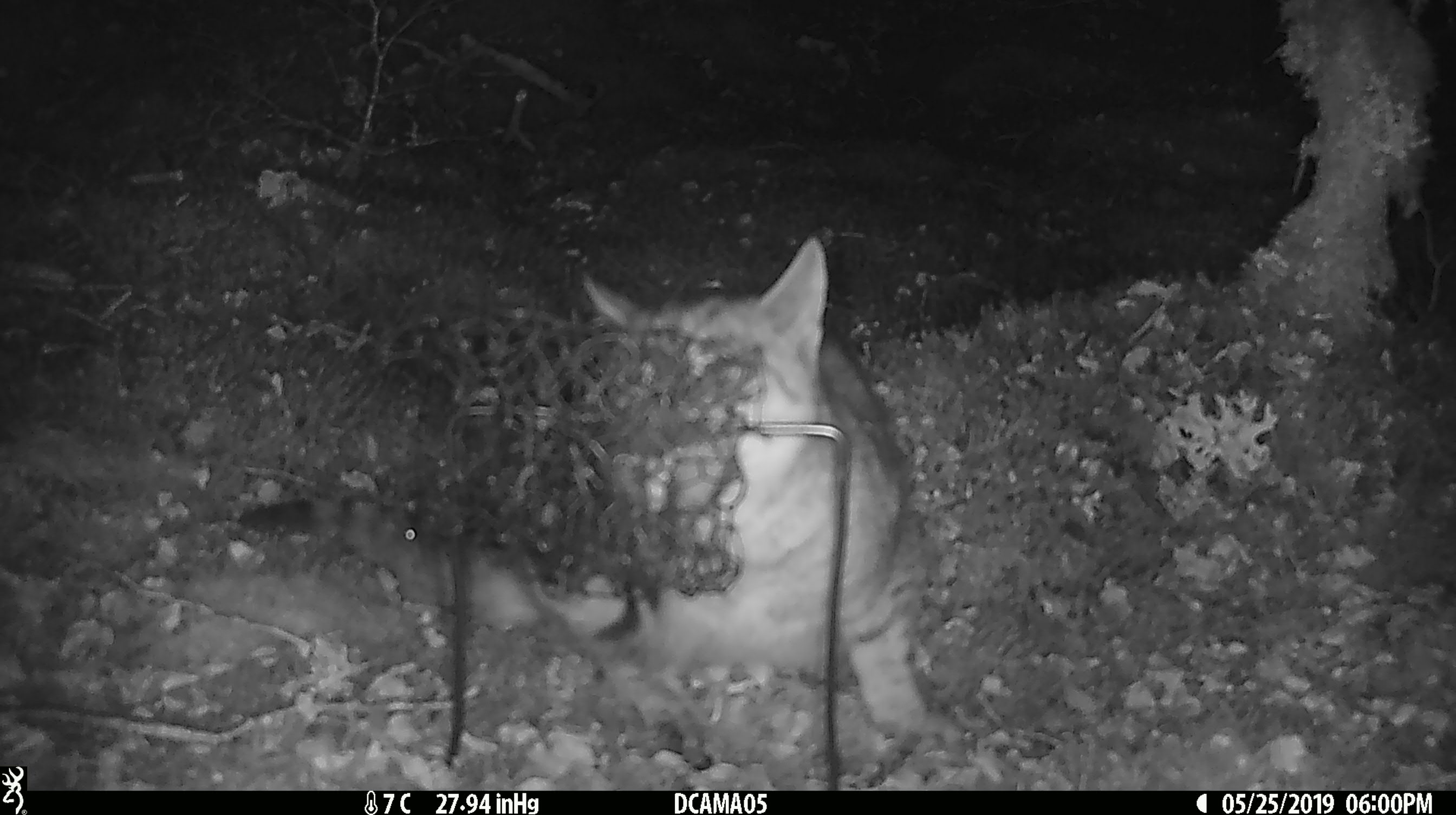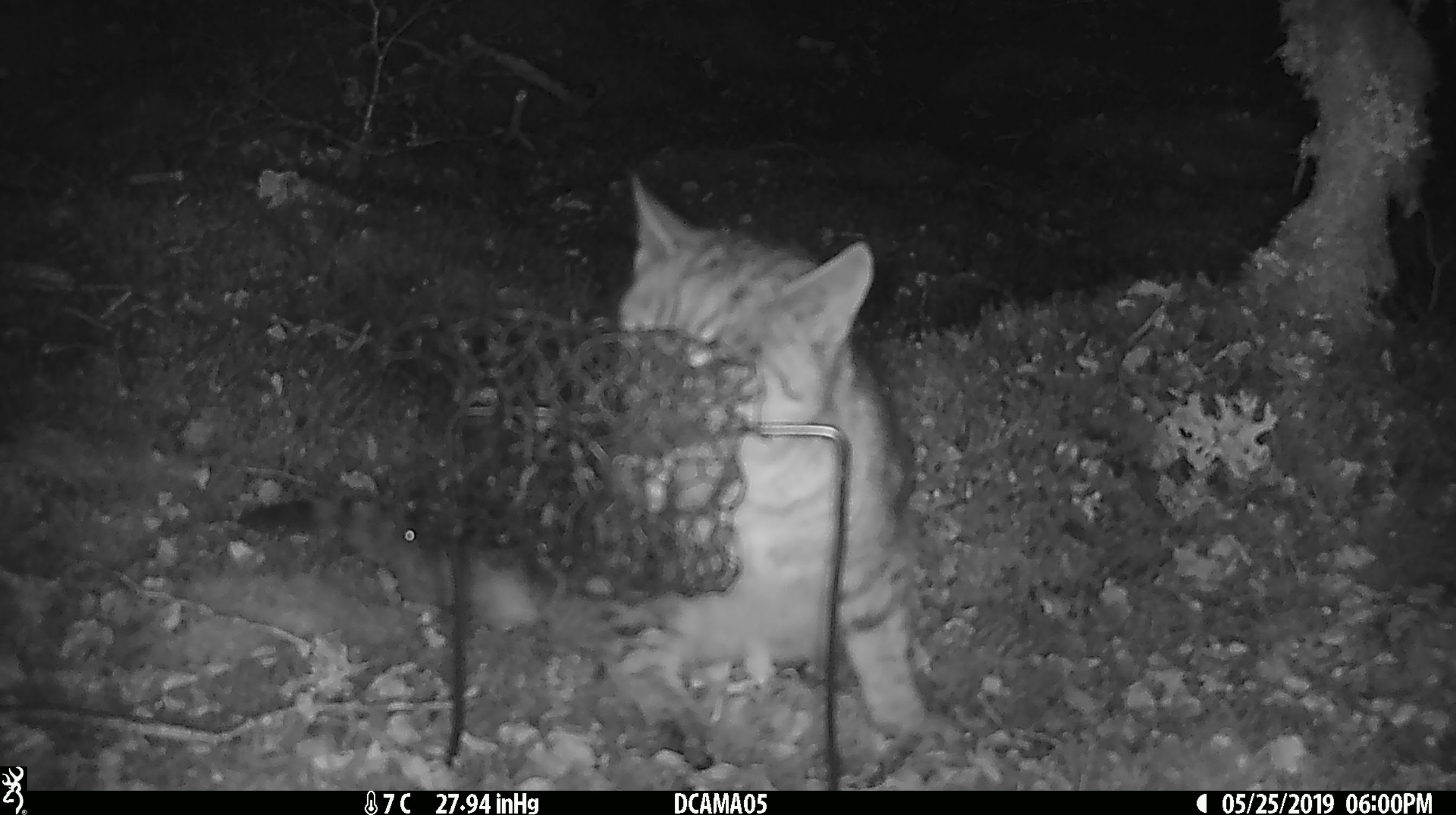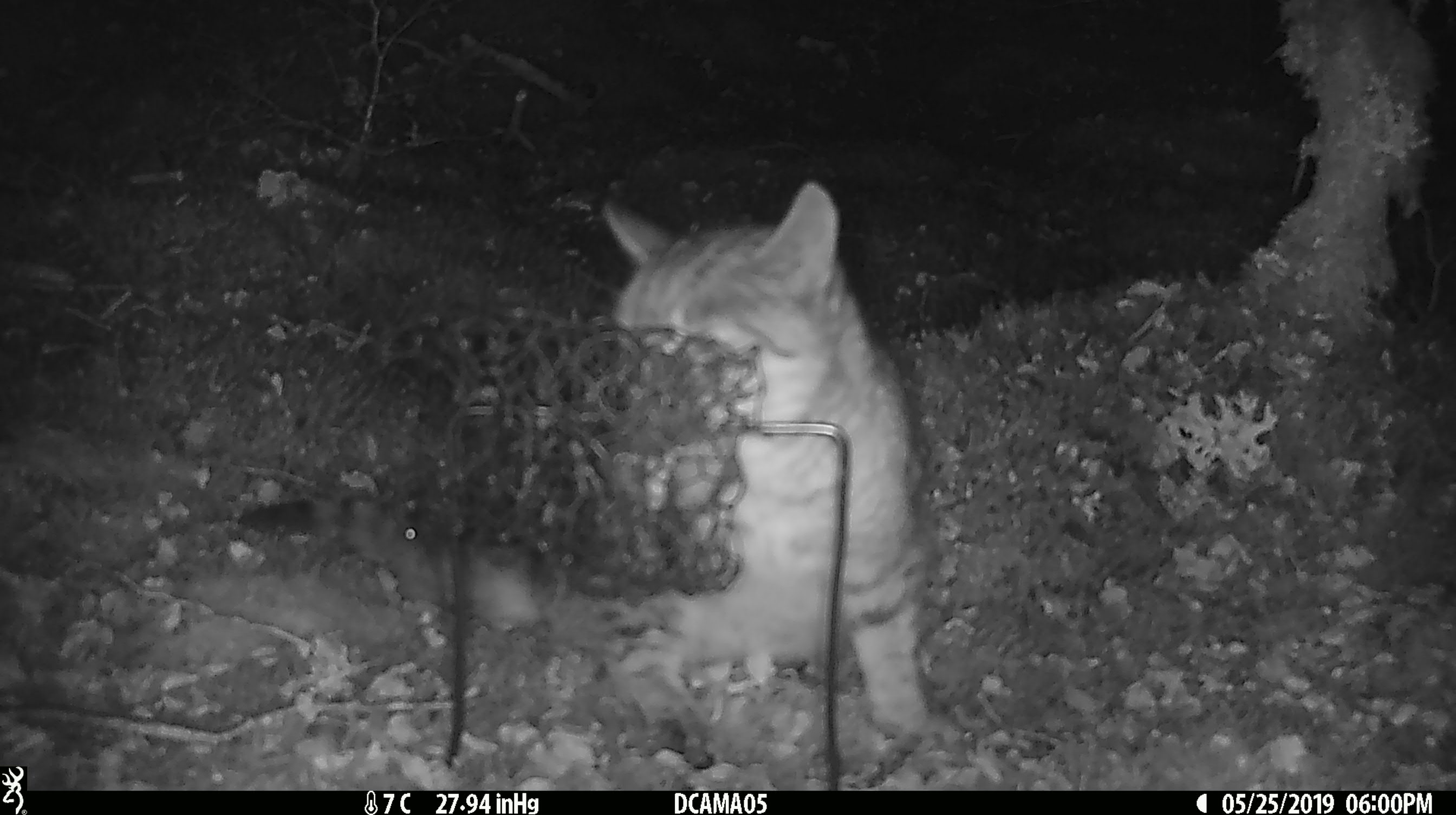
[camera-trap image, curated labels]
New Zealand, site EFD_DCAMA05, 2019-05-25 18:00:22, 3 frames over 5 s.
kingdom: Animalia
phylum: Chordata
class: Mammalia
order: Carnivora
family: Felidae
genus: Felis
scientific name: Felis catus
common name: domestic cat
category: cat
Cat (domestic cat) (Felis catus).